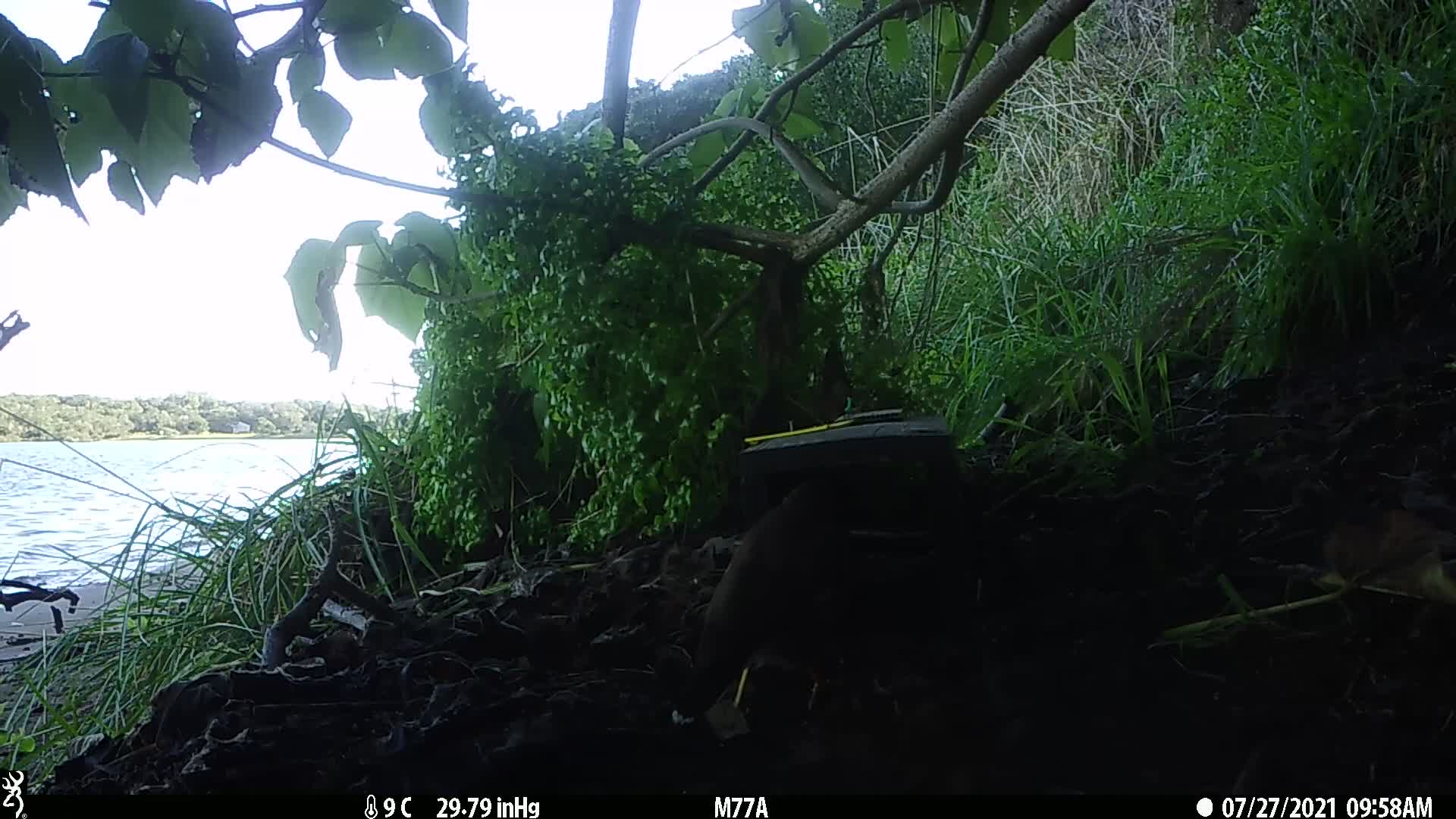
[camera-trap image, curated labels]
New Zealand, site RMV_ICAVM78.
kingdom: Animalia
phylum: Chordata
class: Aves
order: Passeriformes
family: Sturnidae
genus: Acridotheres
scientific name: Acridotheres tristis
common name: common myna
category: myna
Myna (common myna) (Acridotheres tristis).